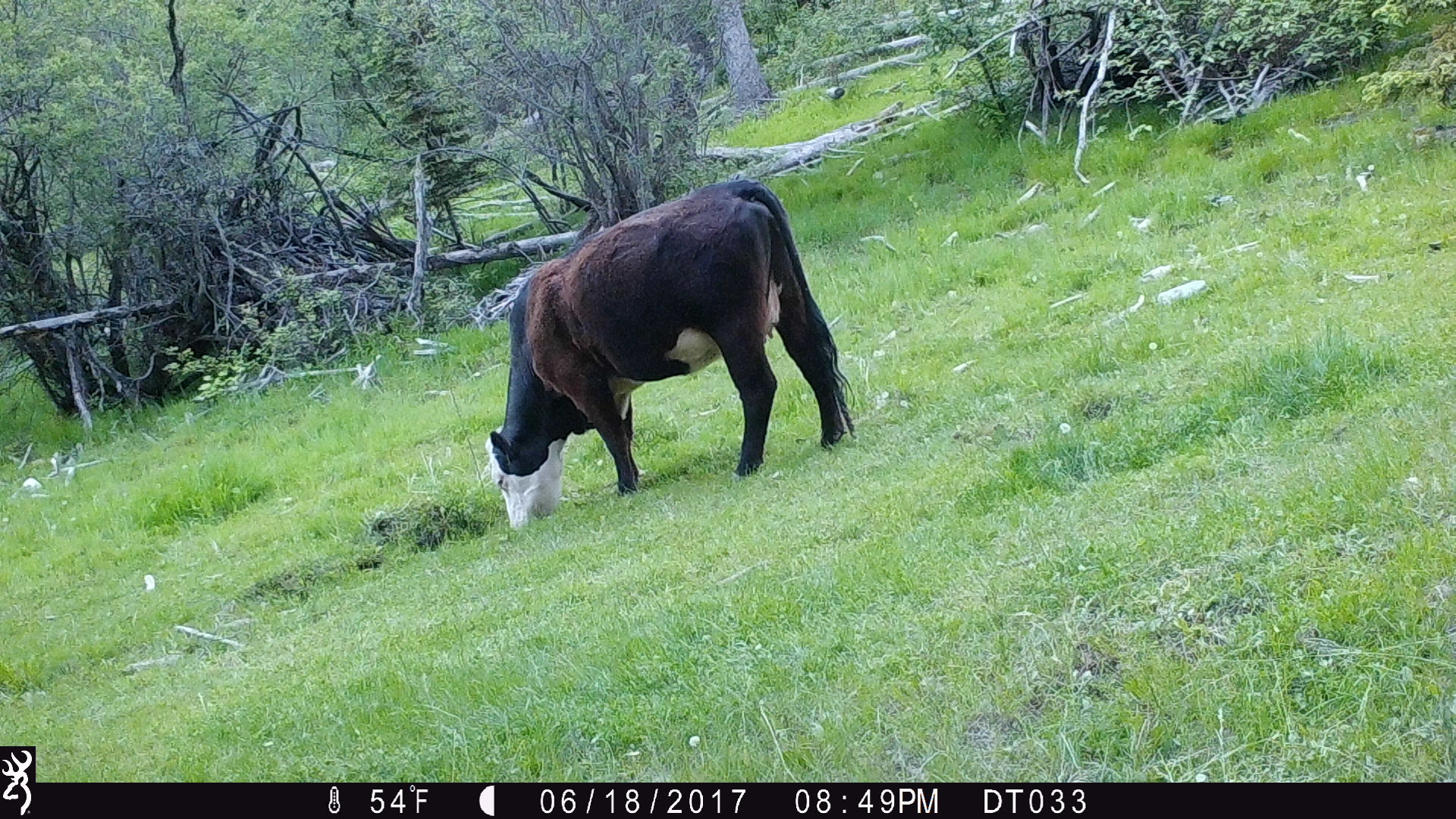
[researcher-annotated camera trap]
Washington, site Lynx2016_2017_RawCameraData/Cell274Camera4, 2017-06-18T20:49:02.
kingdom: Animalia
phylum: Chordata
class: Mammalia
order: Artiodactyla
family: Bovidae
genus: Bos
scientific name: Bos taurus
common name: domestic cattle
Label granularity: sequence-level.